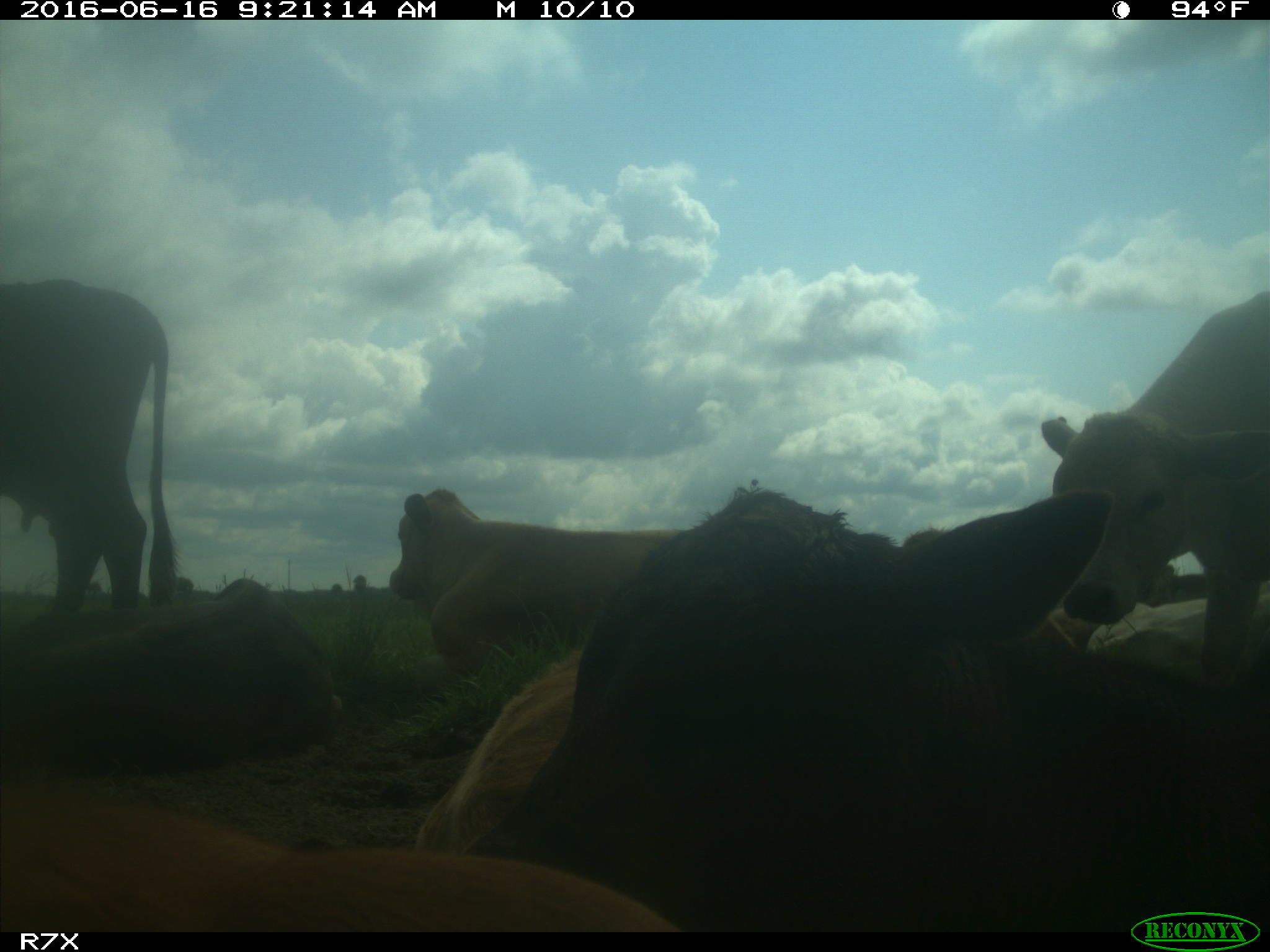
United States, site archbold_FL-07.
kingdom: Animalia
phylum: Chordata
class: Mammalia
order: Artiodactyla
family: Bovidae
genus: Bos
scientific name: Bos taurus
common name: domestic cow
Bos taurus (domestic cow).